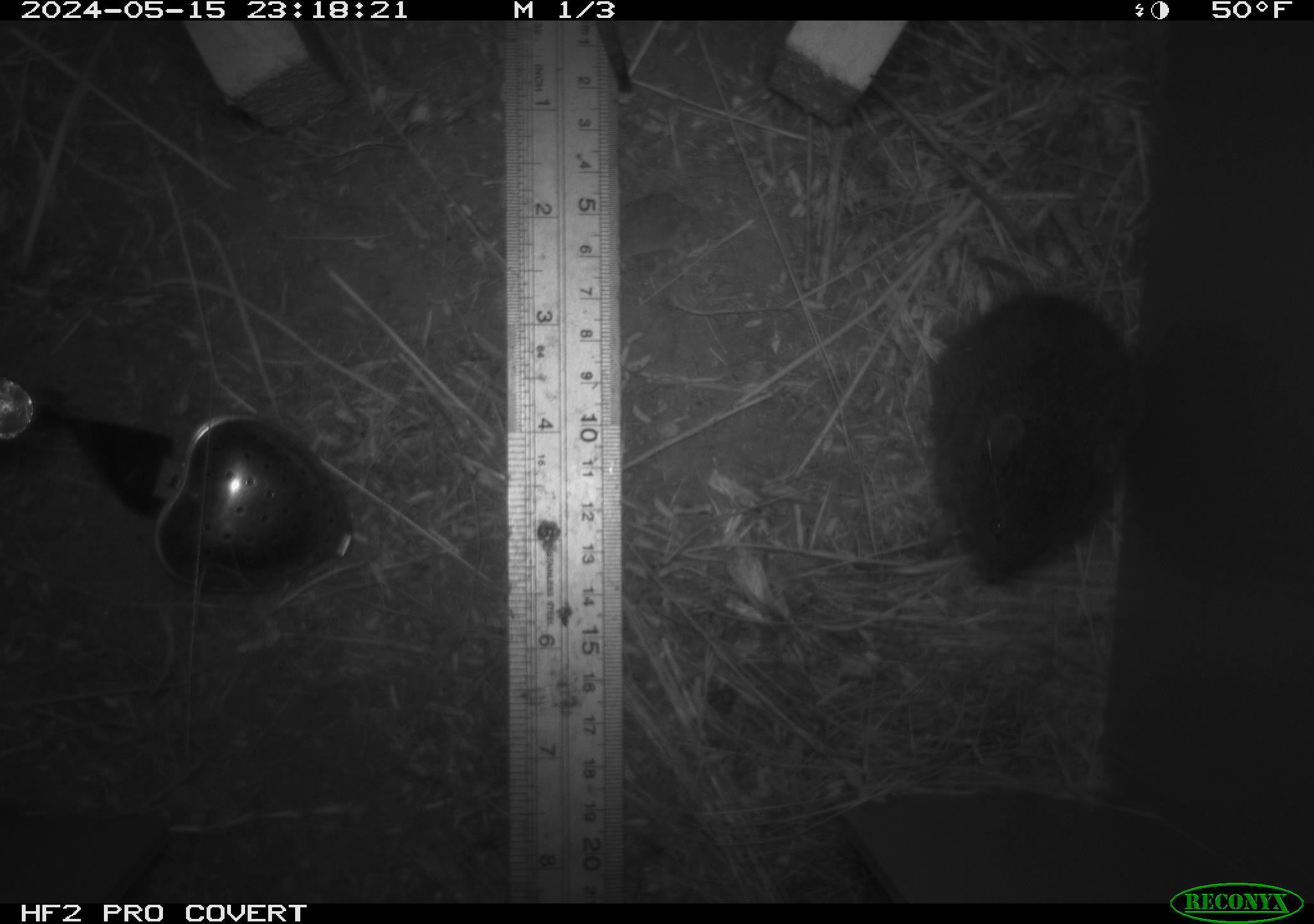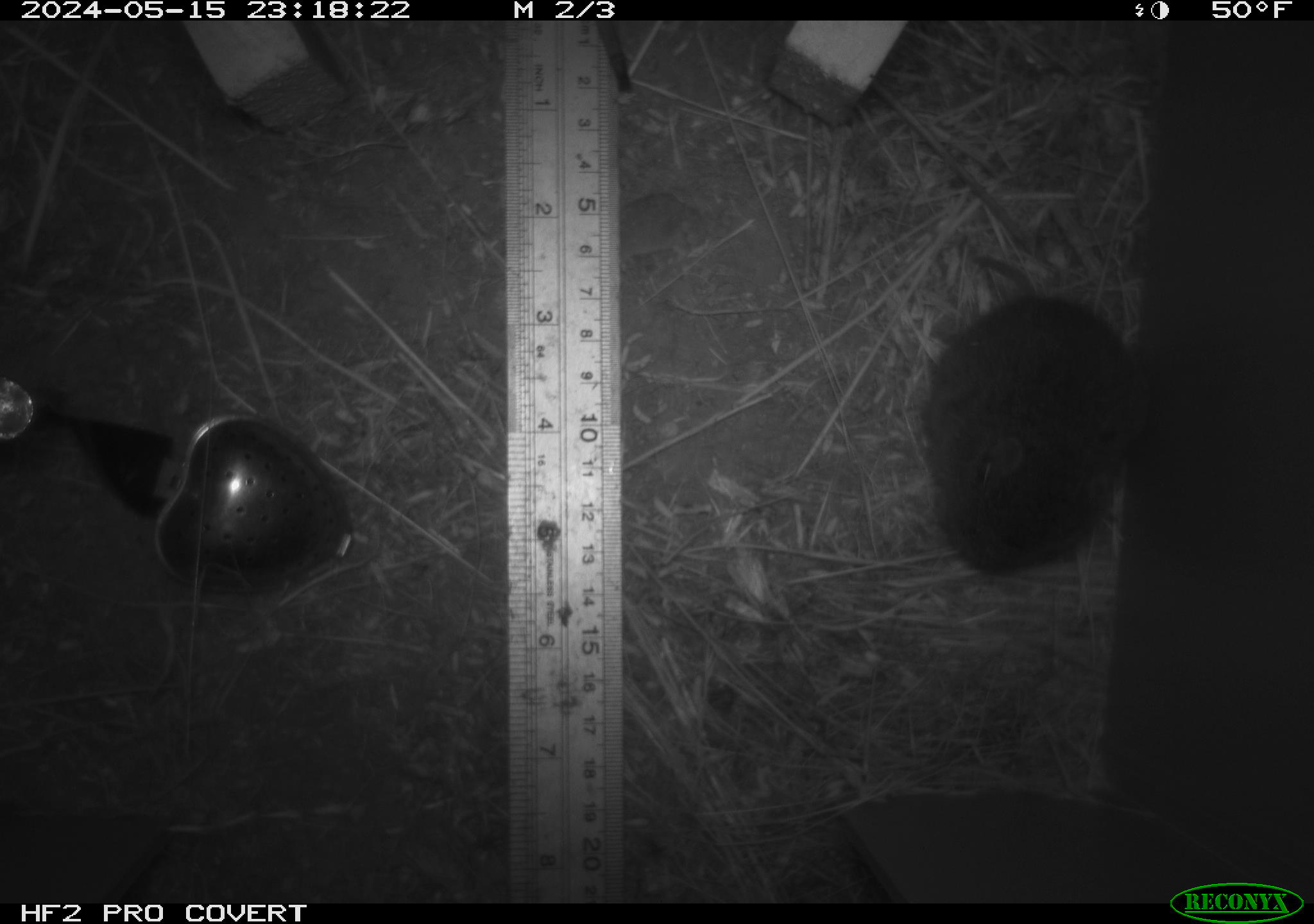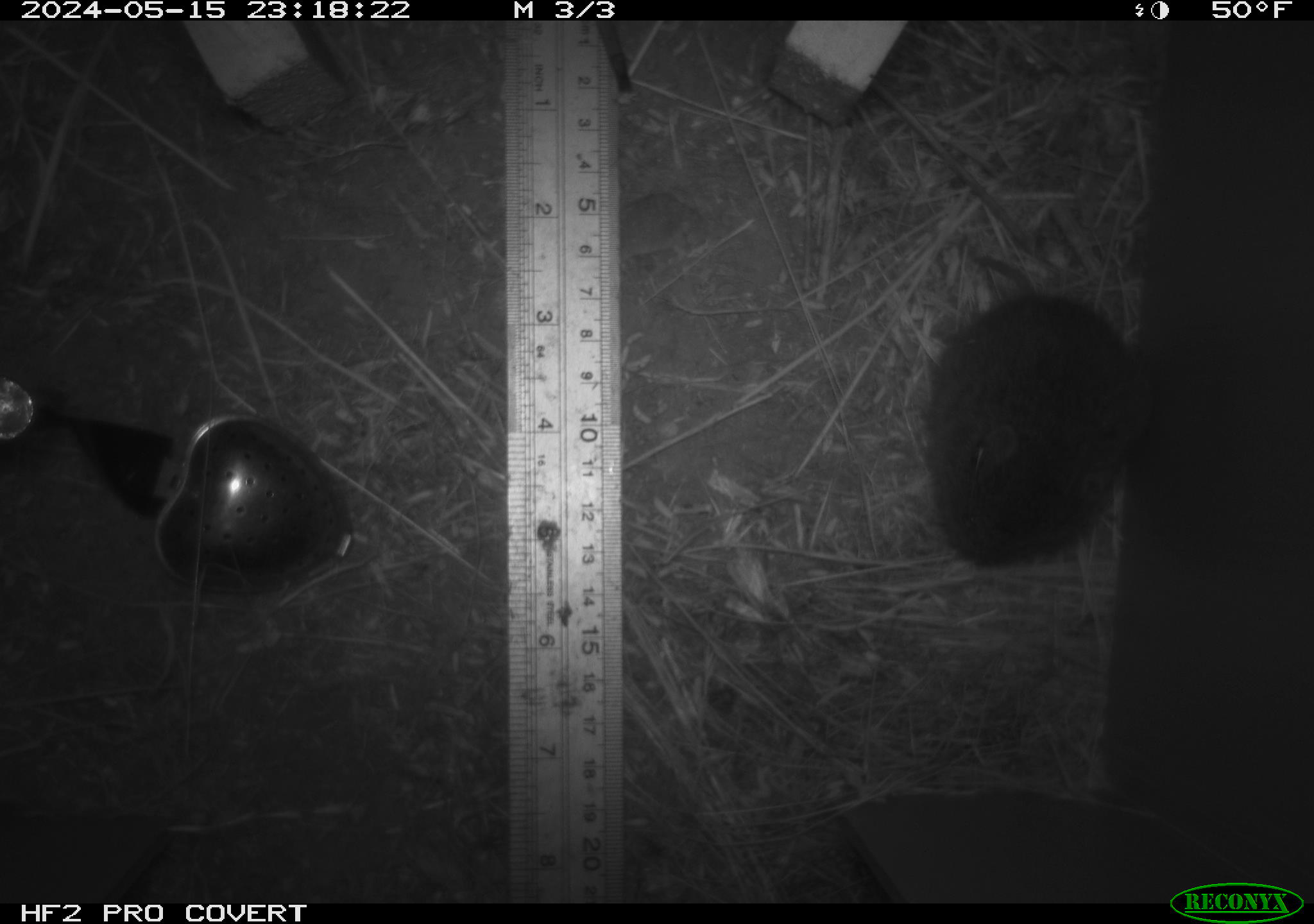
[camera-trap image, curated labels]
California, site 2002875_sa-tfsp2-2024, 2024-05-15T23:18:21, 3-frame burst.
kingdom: Animalia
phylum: Chordata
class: Mammalia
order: Rodentia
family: Cricetidae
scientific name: Arvicolinae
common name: voles, lemmings, and muskrats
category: arvicolinae subfamily